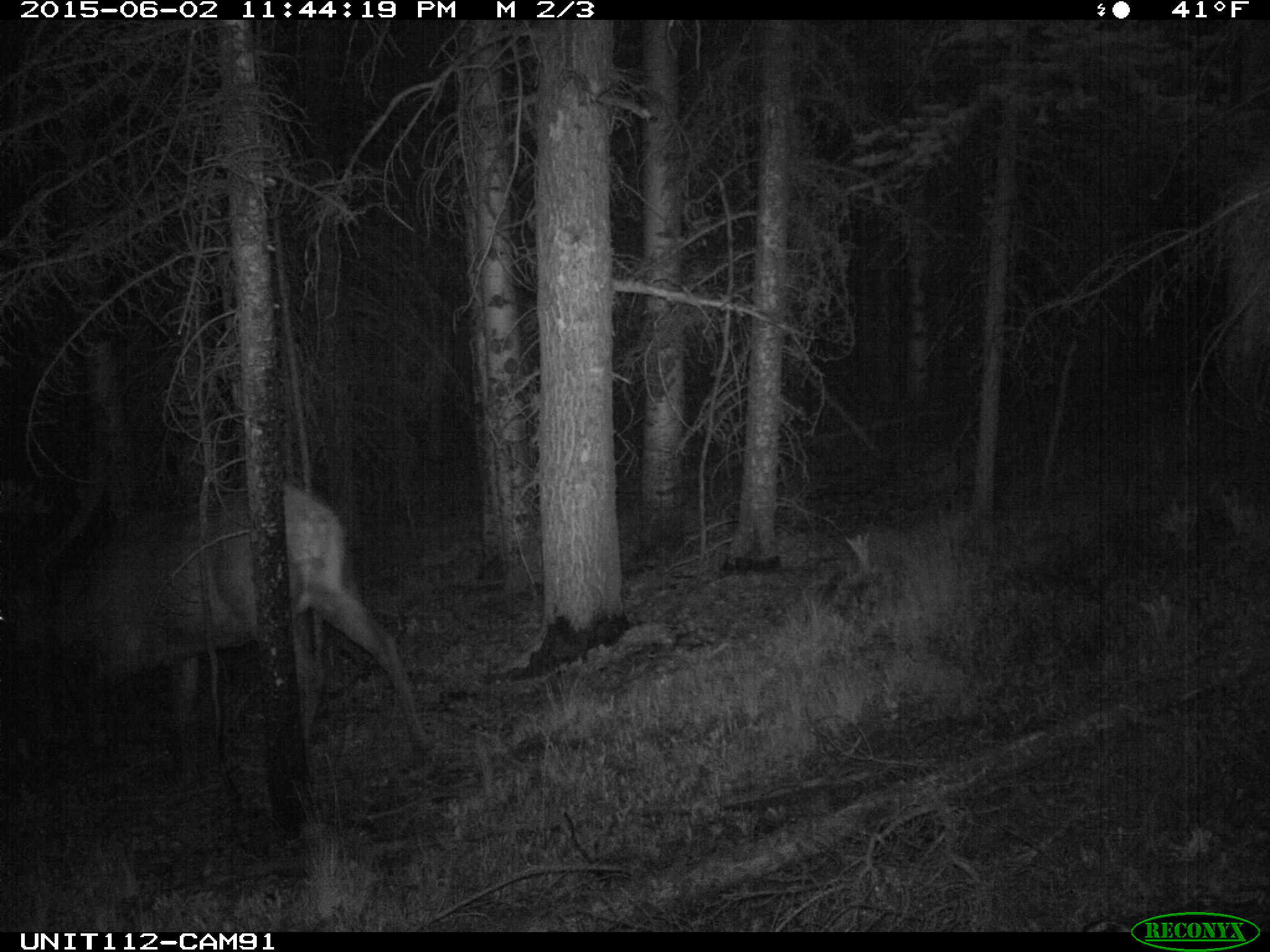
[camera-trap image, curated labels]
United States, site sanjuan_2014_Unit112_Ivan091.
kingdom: Animalia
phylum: Chordata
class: Mammalia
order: Artiodactyla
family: Cervidae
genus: Cervus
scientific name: Cervus elaphus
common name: red deer